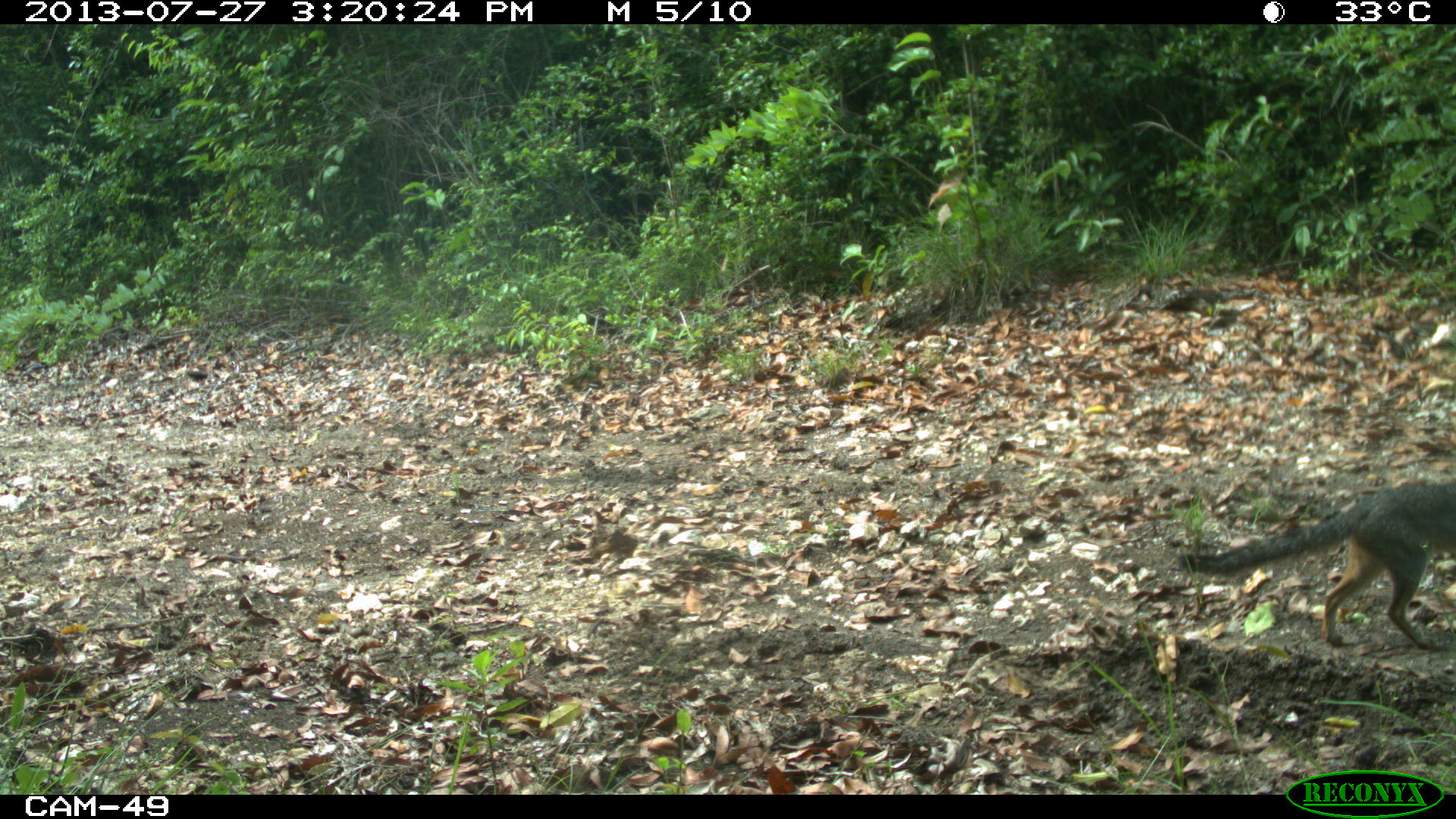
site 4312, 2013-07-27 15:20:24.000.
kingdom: Animalia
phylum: Chordata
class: Mammalia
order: Carnivora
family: Canidae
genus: Urocyon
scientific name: Urocyon cinereoargenteus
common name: gray fox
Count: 1.